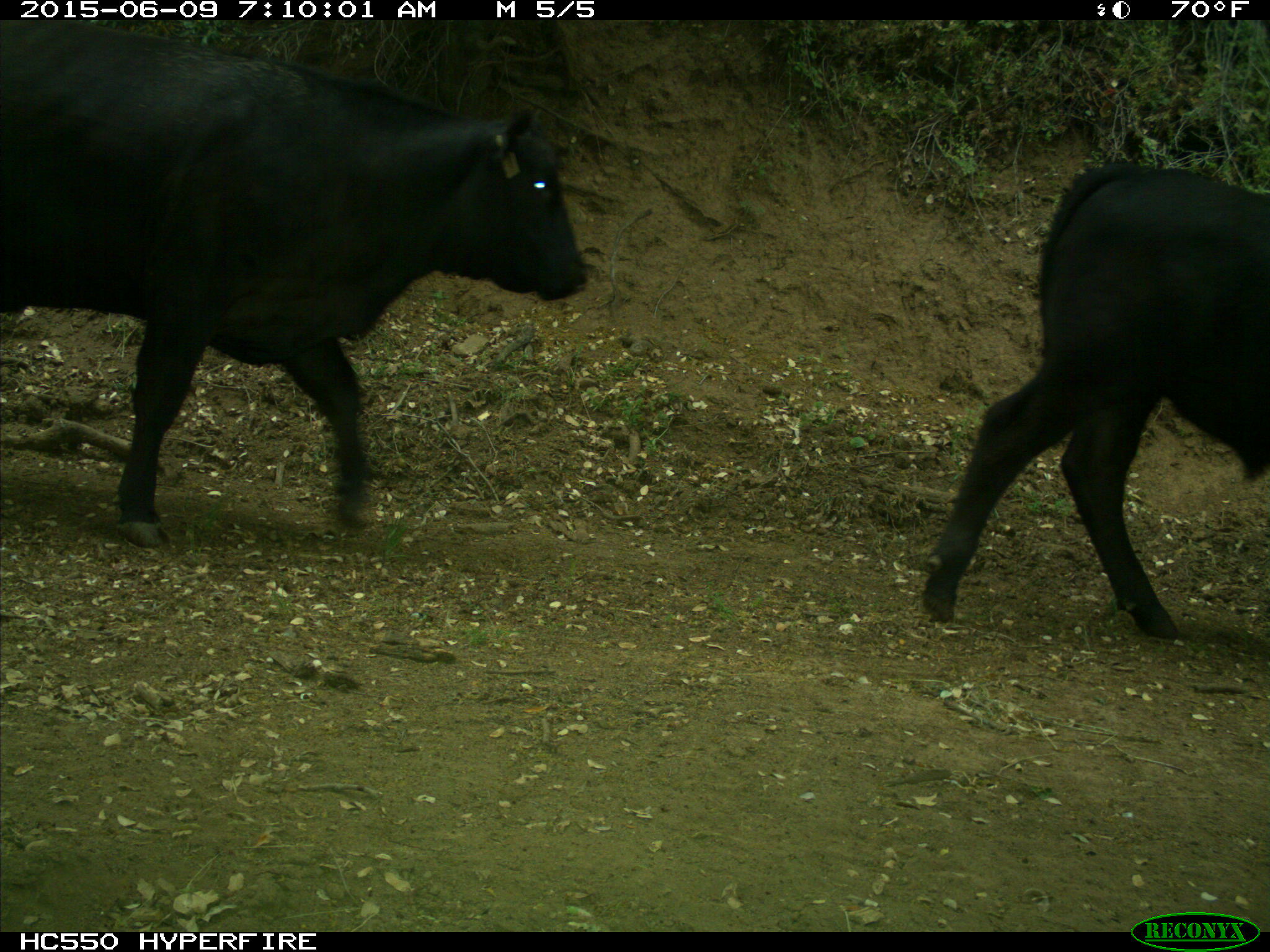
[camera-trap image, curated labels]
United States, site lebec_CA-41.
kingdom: Animalia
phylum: Chordata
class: Mammalia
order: Artiodactyla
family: Bovidae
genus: Bos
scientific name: Bos taurus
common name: domestic cow